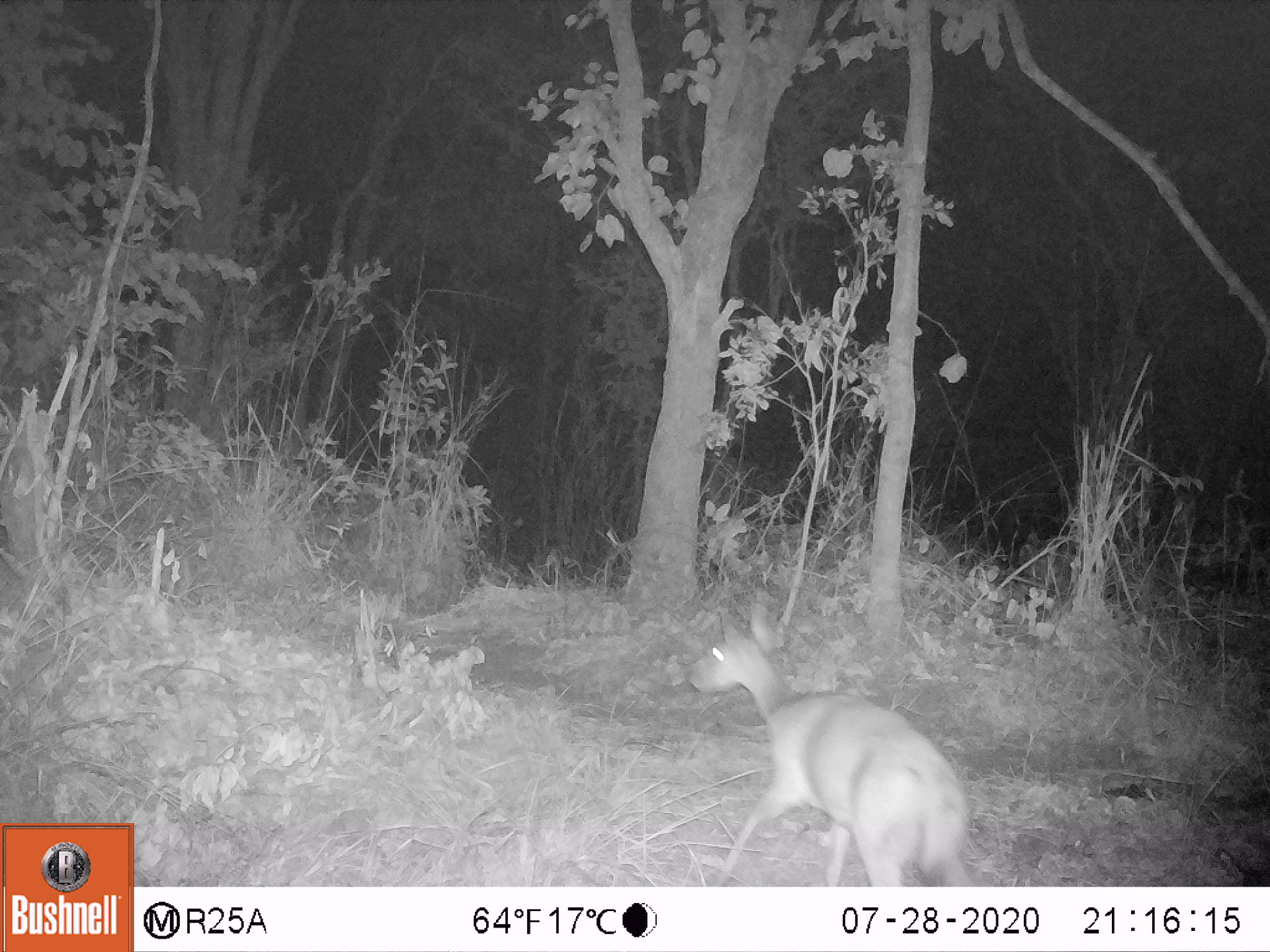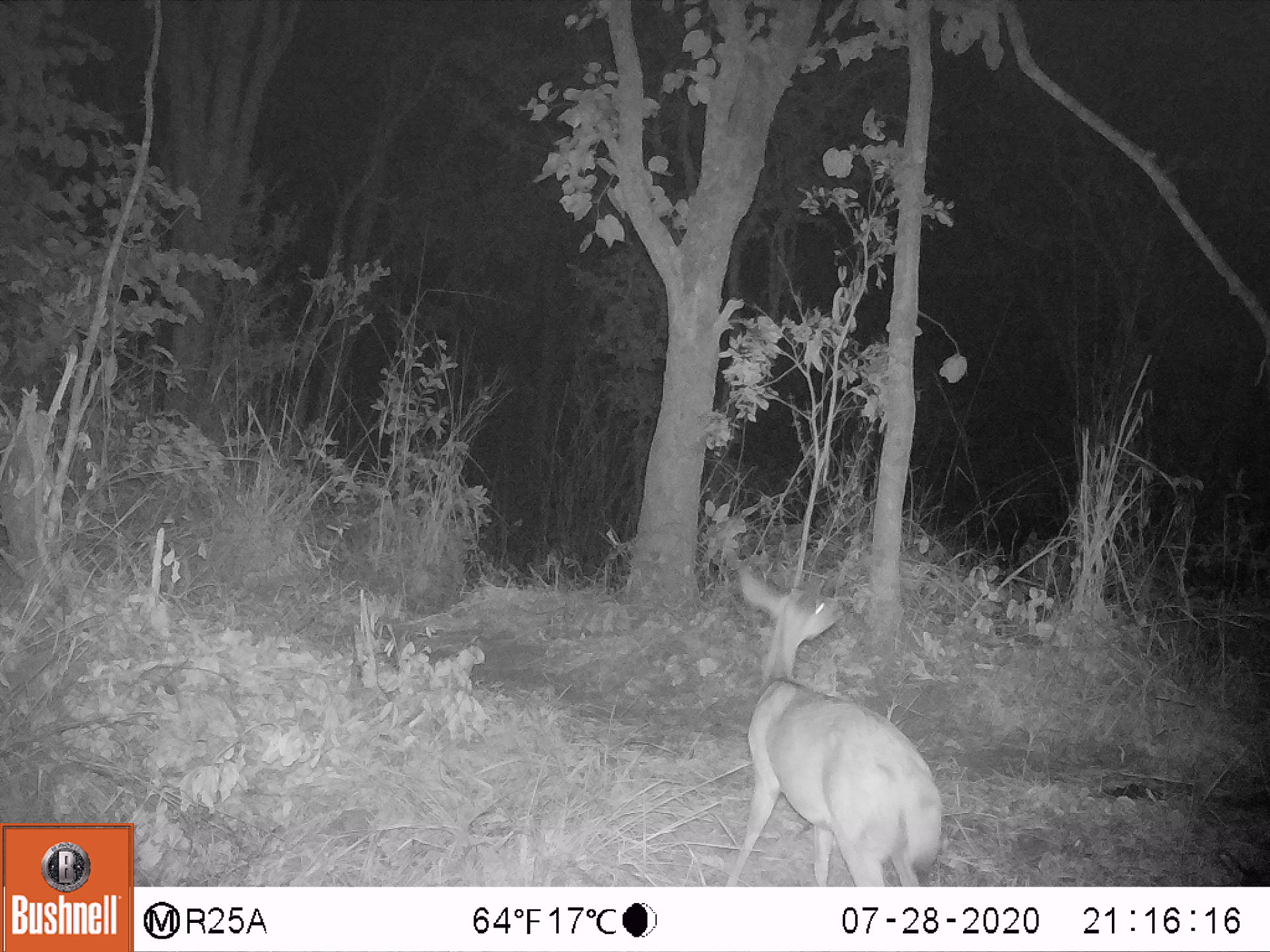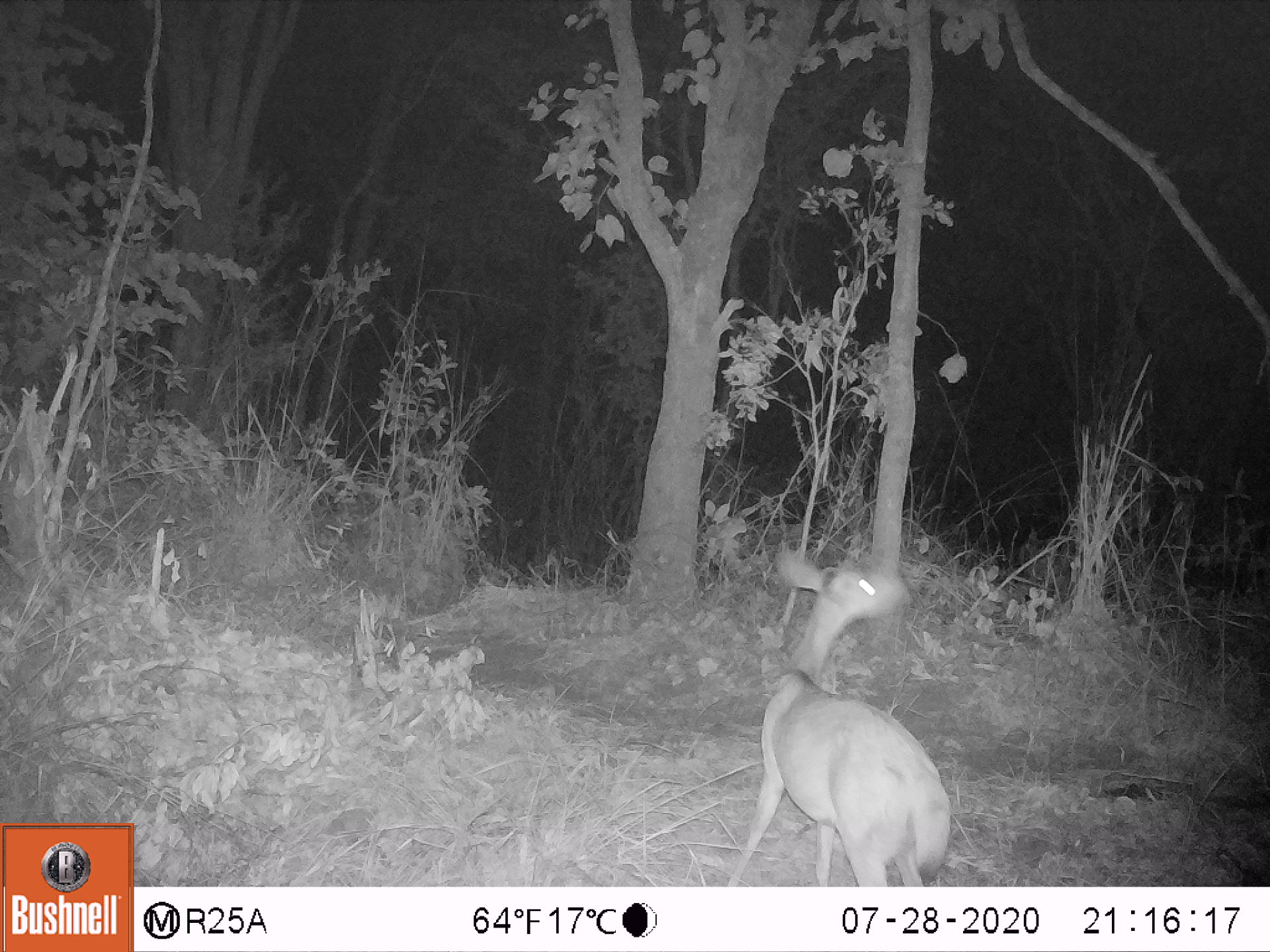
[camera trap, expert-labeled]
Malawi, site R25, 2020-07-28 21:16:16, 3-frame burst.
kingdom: Animalia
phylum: Chordata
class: Mammalia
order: Artiodactyla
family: Bovidae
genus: Tragelaphus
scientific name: Tragelaphus sylvaticus sylvaticus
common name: cape bushbuck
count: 1